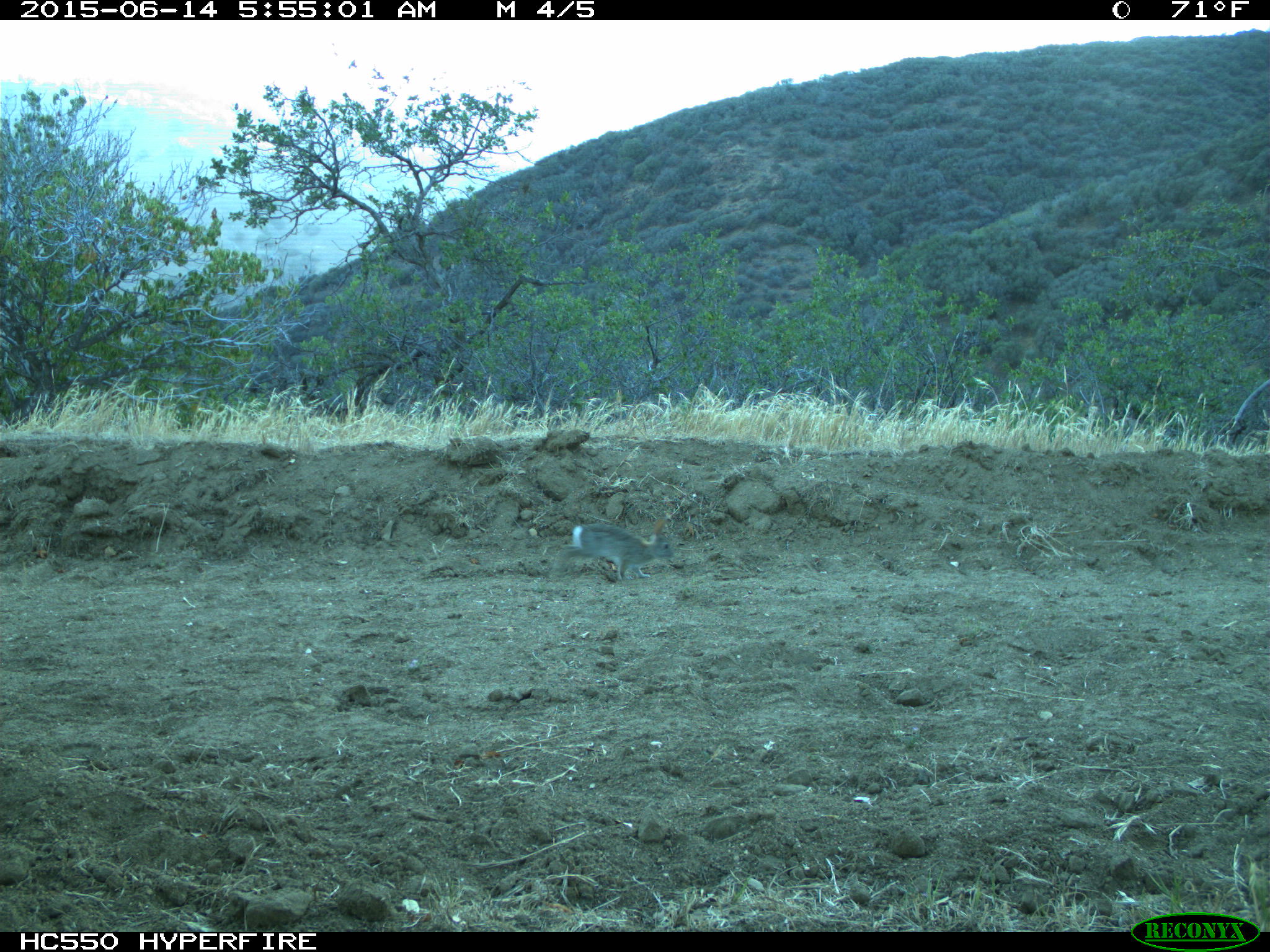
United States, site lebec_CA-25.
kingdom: Animalia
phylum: Chordata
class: Mammalia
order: Lagomorpha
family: Leporidae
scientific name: Leporidae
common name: rabbits and hares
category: unidentified rabbit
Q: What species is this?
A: Unidentified rabbit (rabbits and hares) (Leporidae).